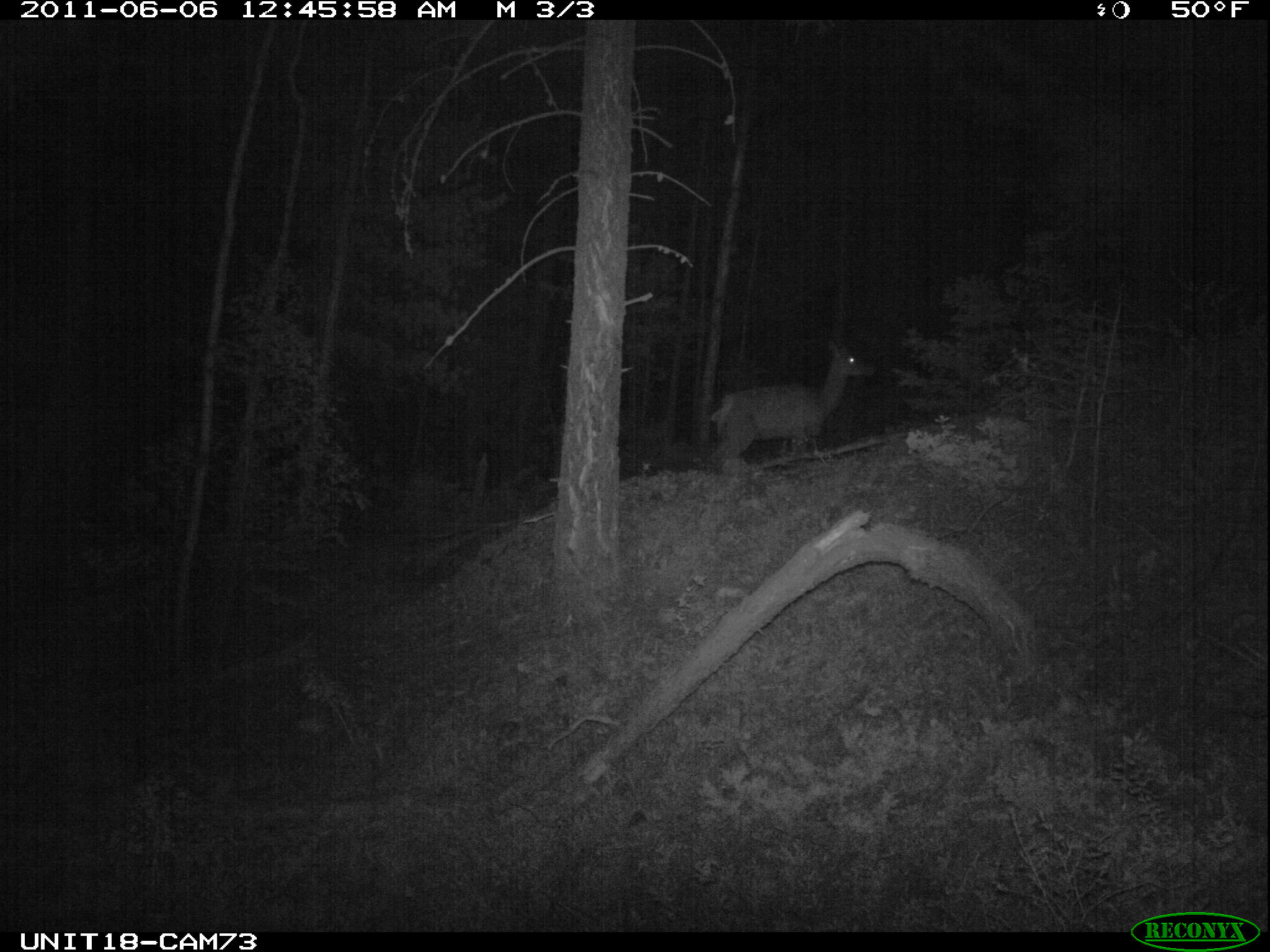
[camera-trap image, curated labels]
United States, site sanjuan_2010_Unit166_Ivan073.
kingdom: Animalia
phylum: Chordata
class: Mammalia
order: Artiodactyla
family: Cervidae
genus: Cervus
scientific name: Cervus elaphus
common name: red deer